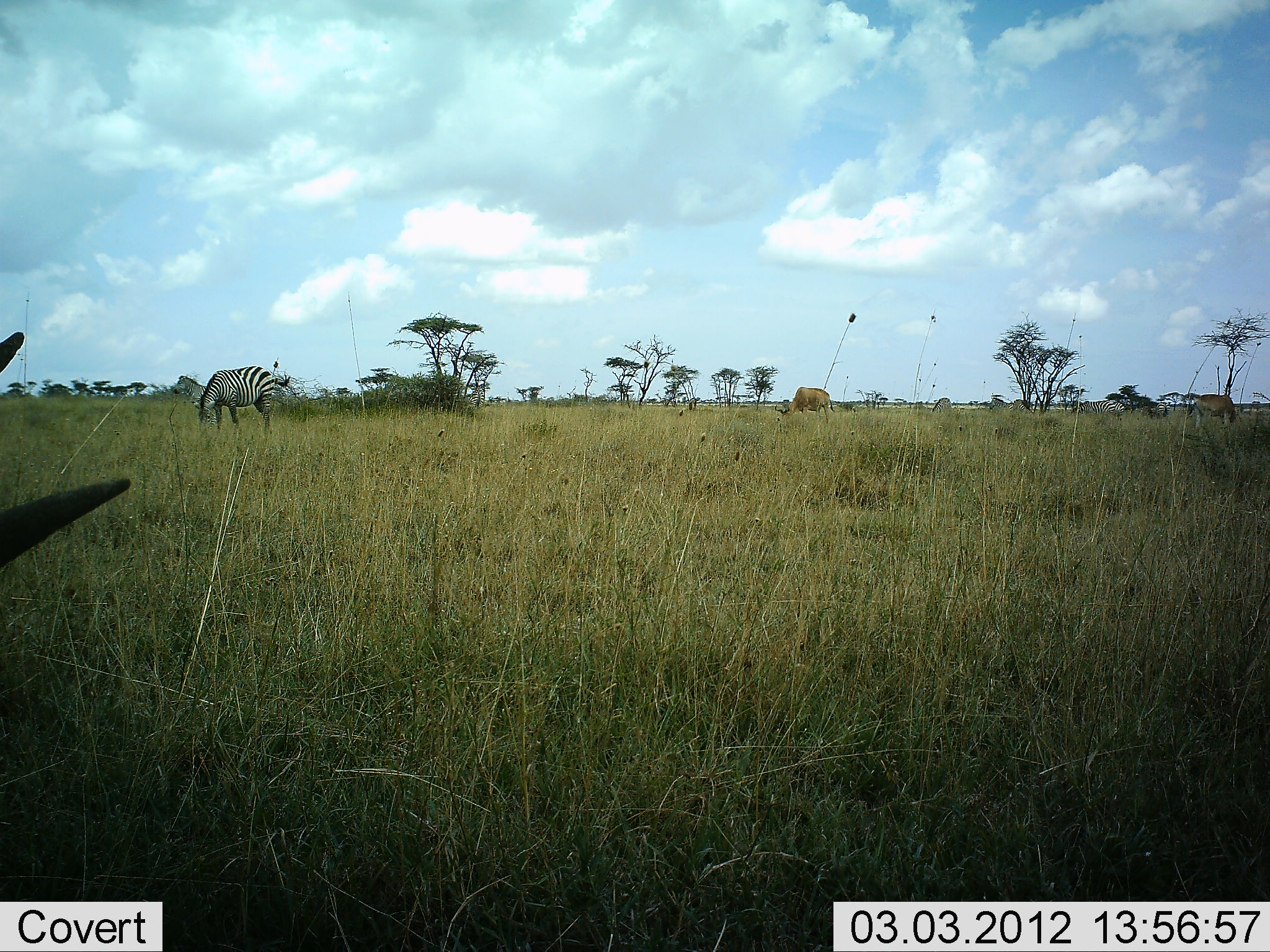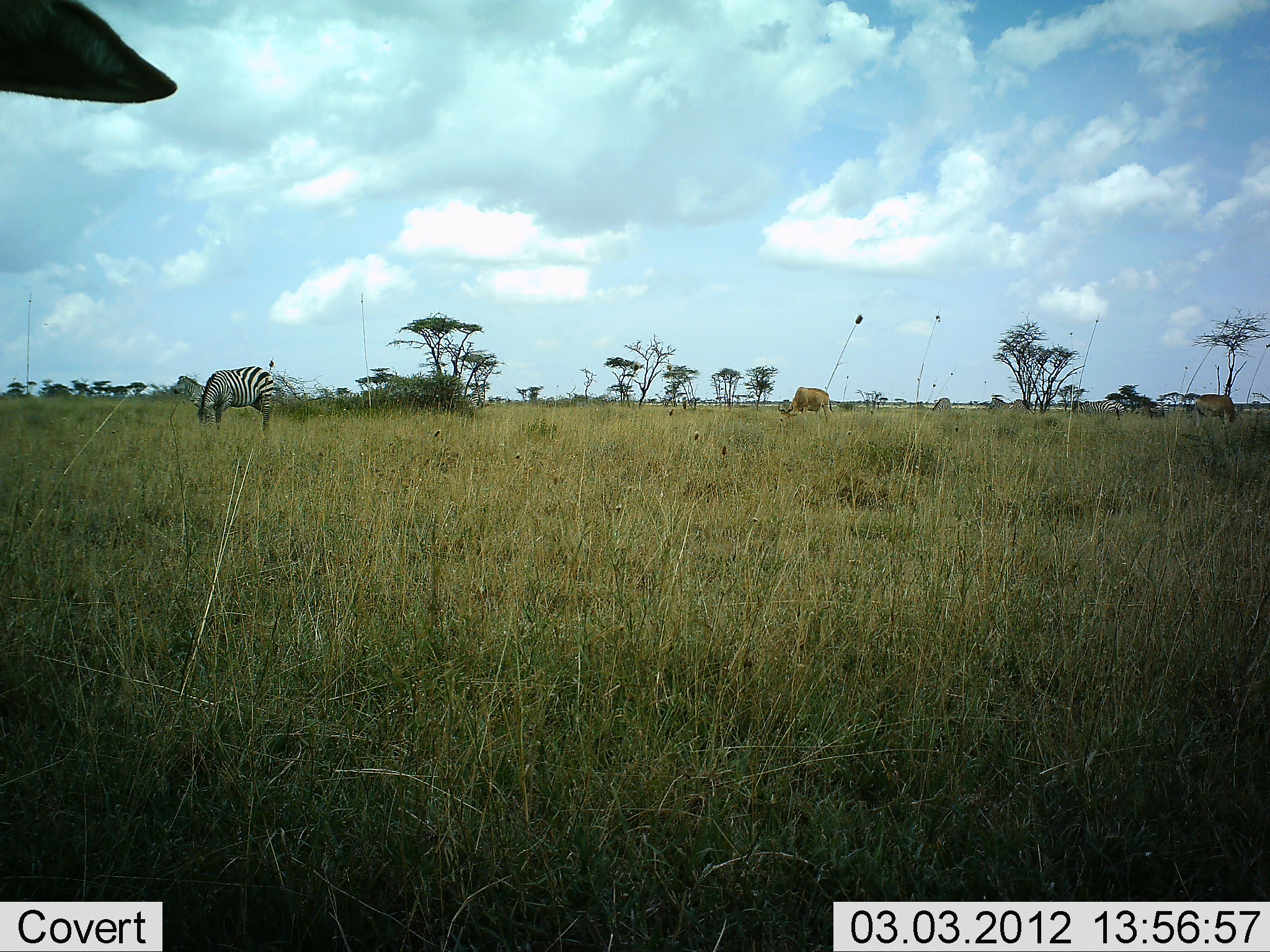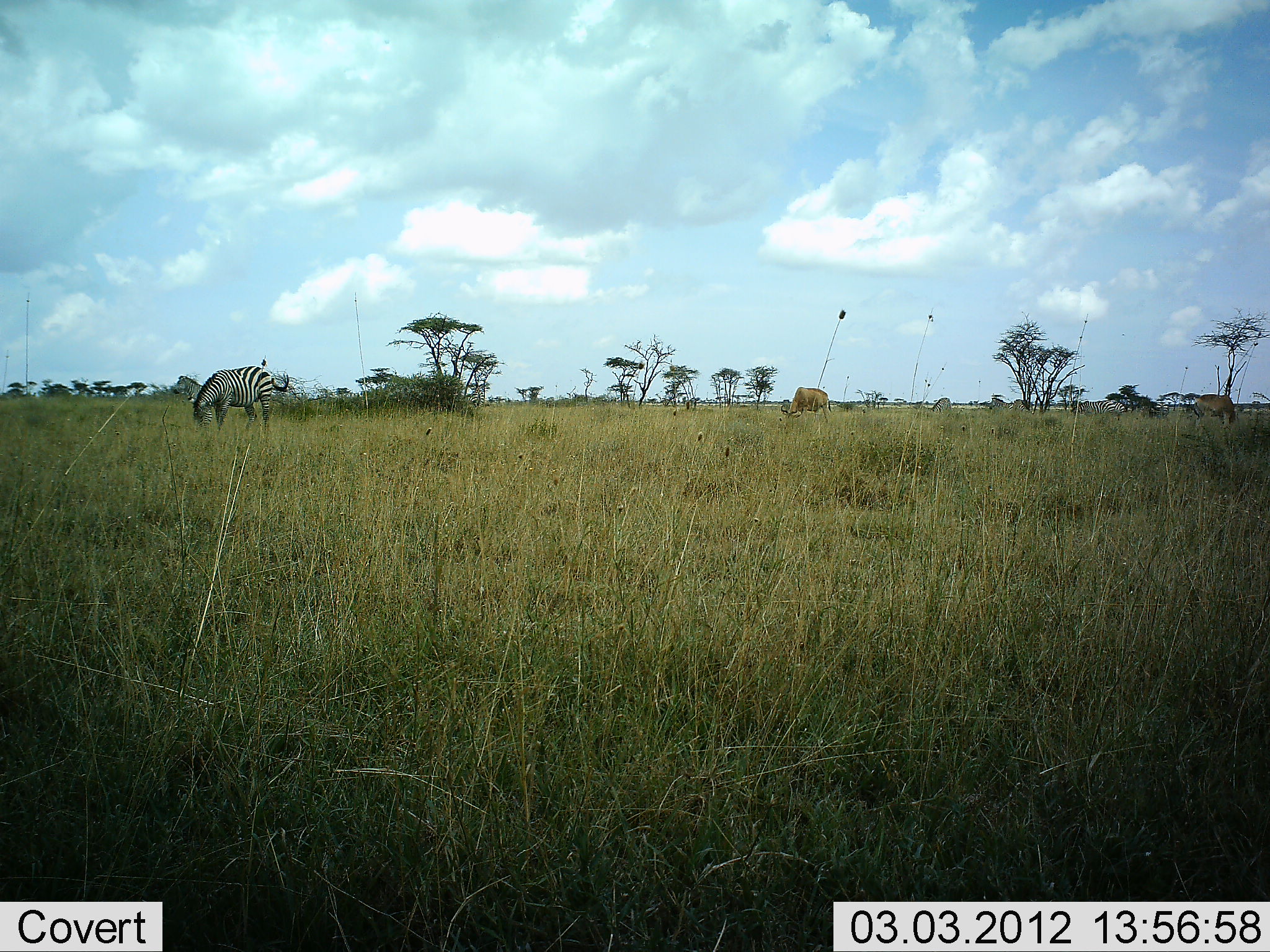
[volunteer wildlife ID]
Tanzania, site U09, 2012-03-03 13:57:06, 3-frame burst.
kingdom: Animalia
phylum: Chordata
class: Mammalia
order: Artiodactyla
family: Bovidae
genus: Alcelaphus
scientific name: Alcelaphus buselaphus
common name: hartebeest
Hartebeest (Alcelaphus buselaphus), count 3. Behavior (volunteer vote fractions): standing 50%, resting 29%, moving 0%, interacting 0%. Young present (vote fraction): 0%. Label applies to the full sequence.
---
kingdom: Animalia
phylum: Chordata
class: Mammalia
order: Perissodactyla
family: Equidae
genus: Equus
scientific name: Equus quagga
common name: plains zebra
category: zebra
Zebra (plains zebra) (Equus quagga), count 1. Behavior (volunteer vote fractions): standing 40%, resting 5%, moving 0%, interacting 0%. Young present (vote fraction): 0%. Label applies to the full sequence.